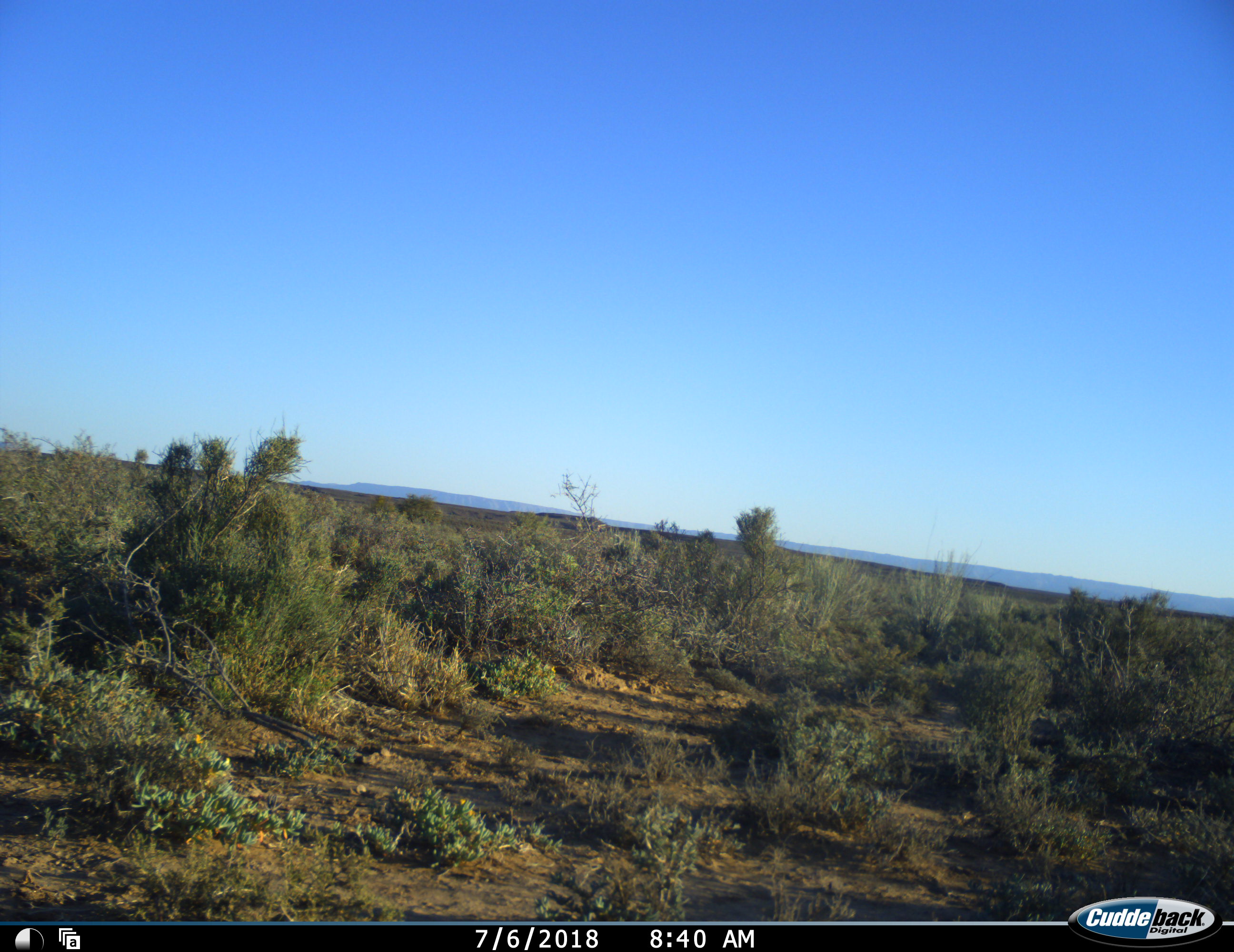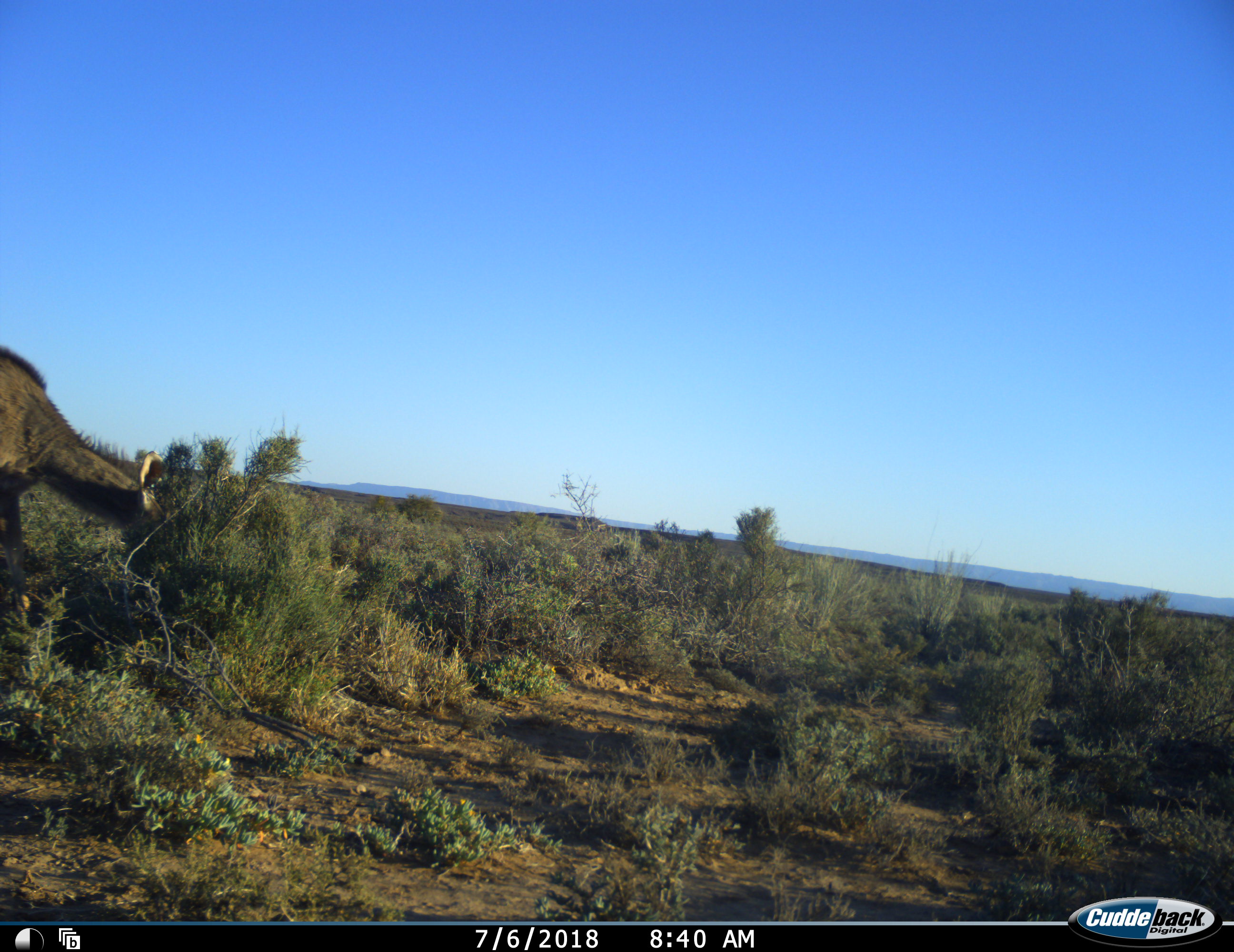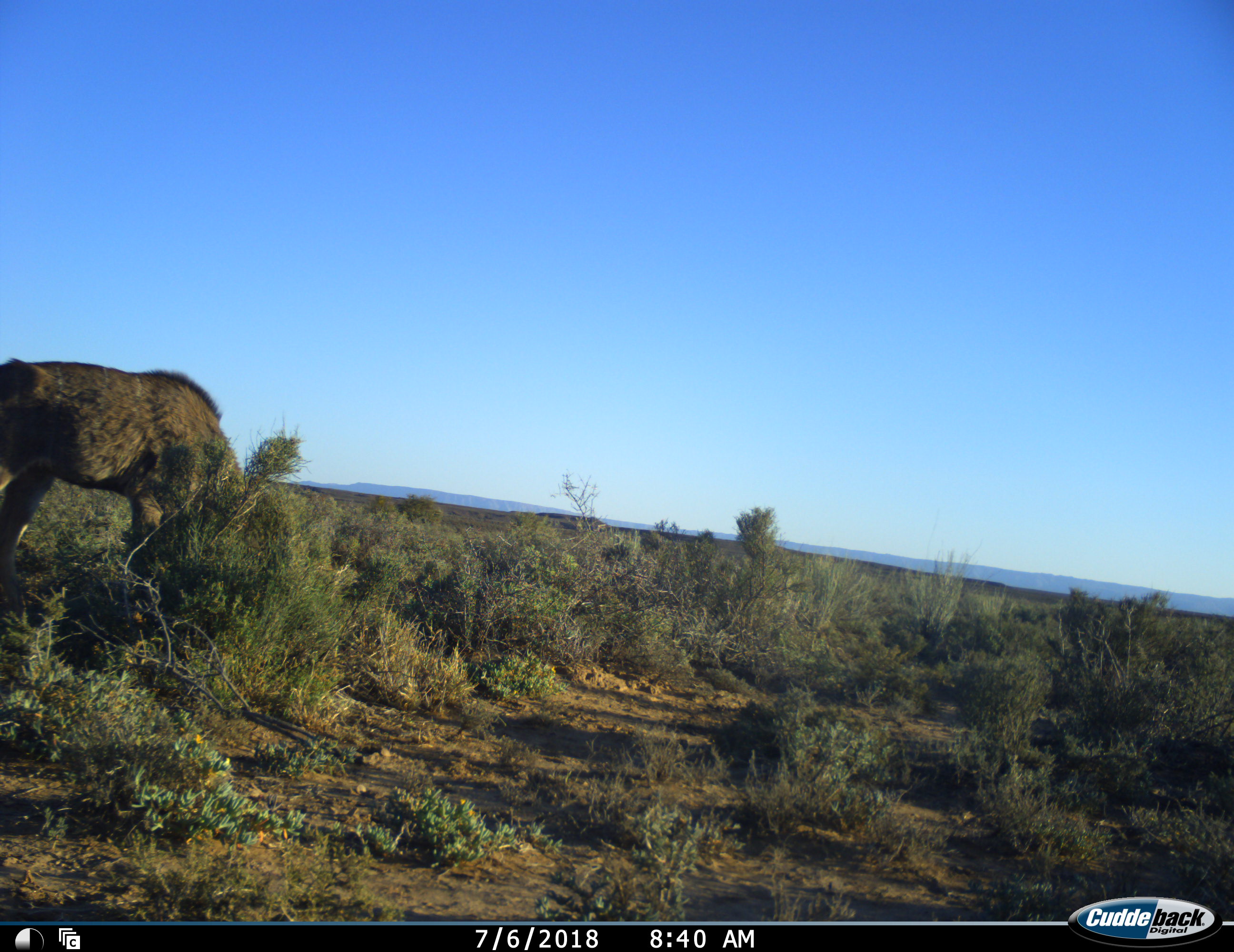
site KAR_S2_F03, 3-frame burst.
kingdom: Animalia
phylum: Chordata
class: Mammalia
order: Artiodactyla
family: Bovidae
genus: Tragelaphus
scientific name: Tragelaphus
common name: kudu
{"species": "kudu (Tragelaphus)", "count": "1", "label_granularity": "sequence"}